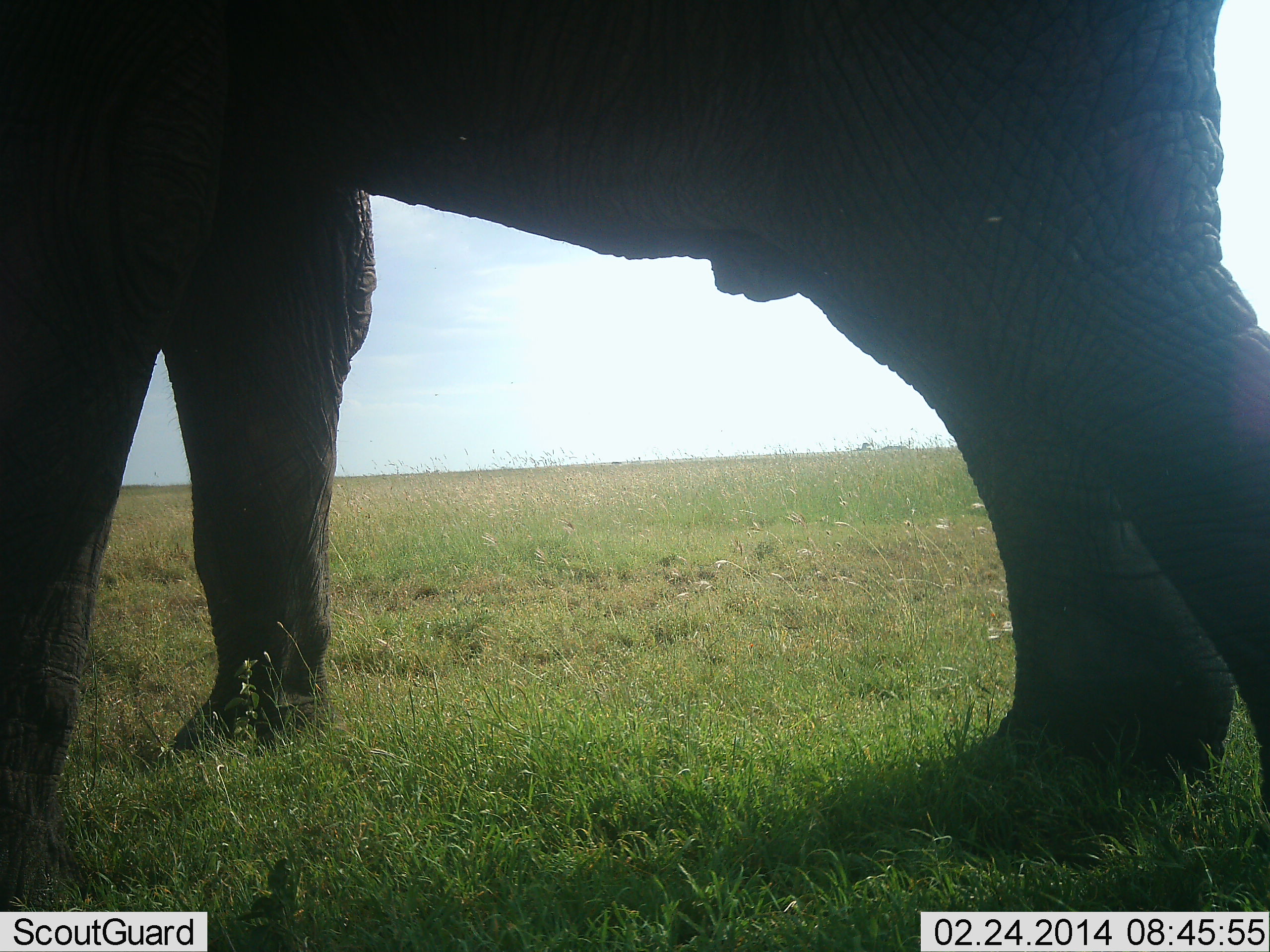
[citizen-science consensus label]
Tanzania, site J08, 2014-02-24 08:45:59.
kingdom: Animalia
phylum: Chordata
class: Mammalia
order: Proboscidea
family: Elephantidae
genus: Loxodonta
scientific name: Loxodonta africana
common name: african bush elephant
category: elephant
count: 1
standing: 90%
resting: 0%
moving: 10%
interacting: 0%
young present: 10%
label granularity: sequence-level